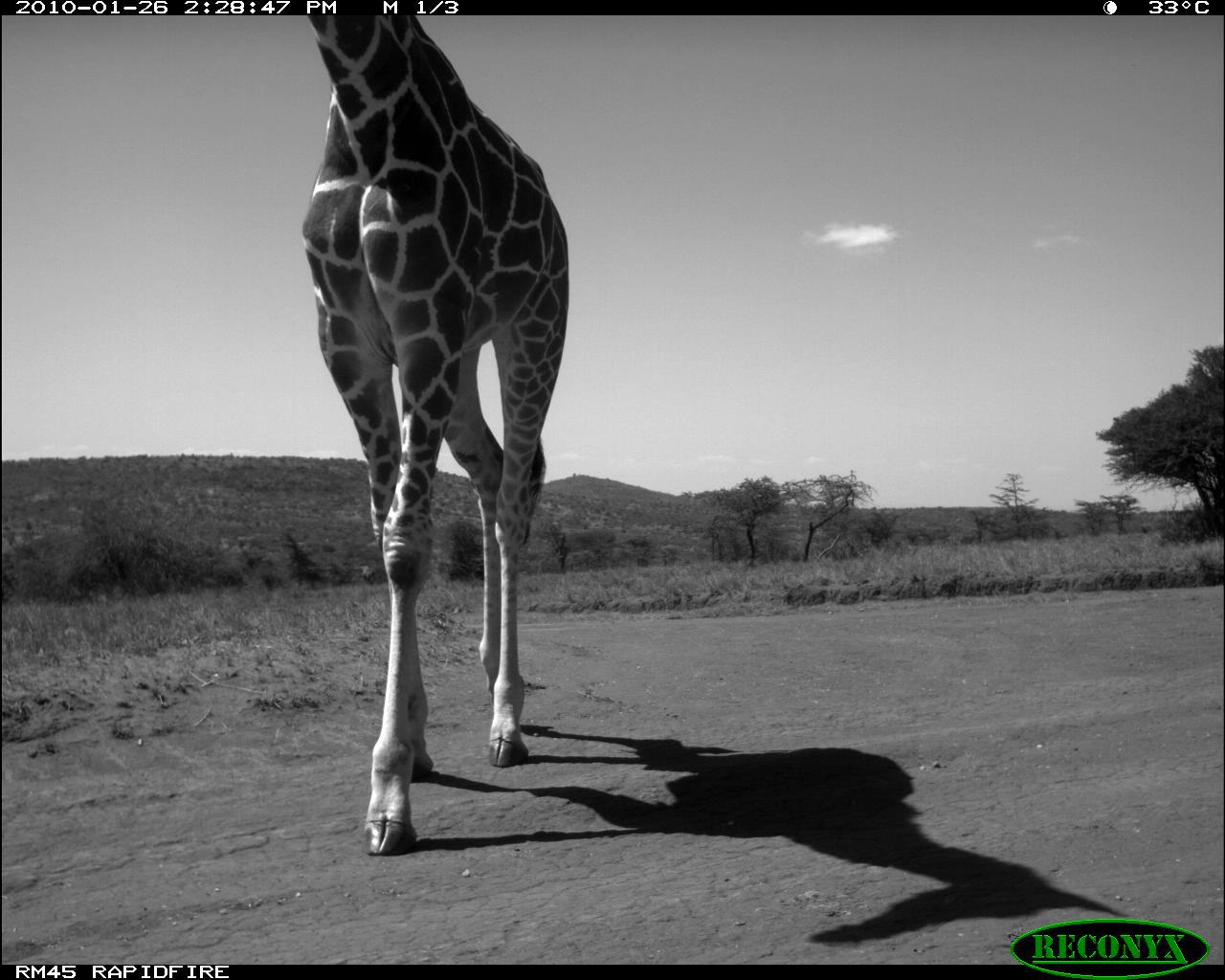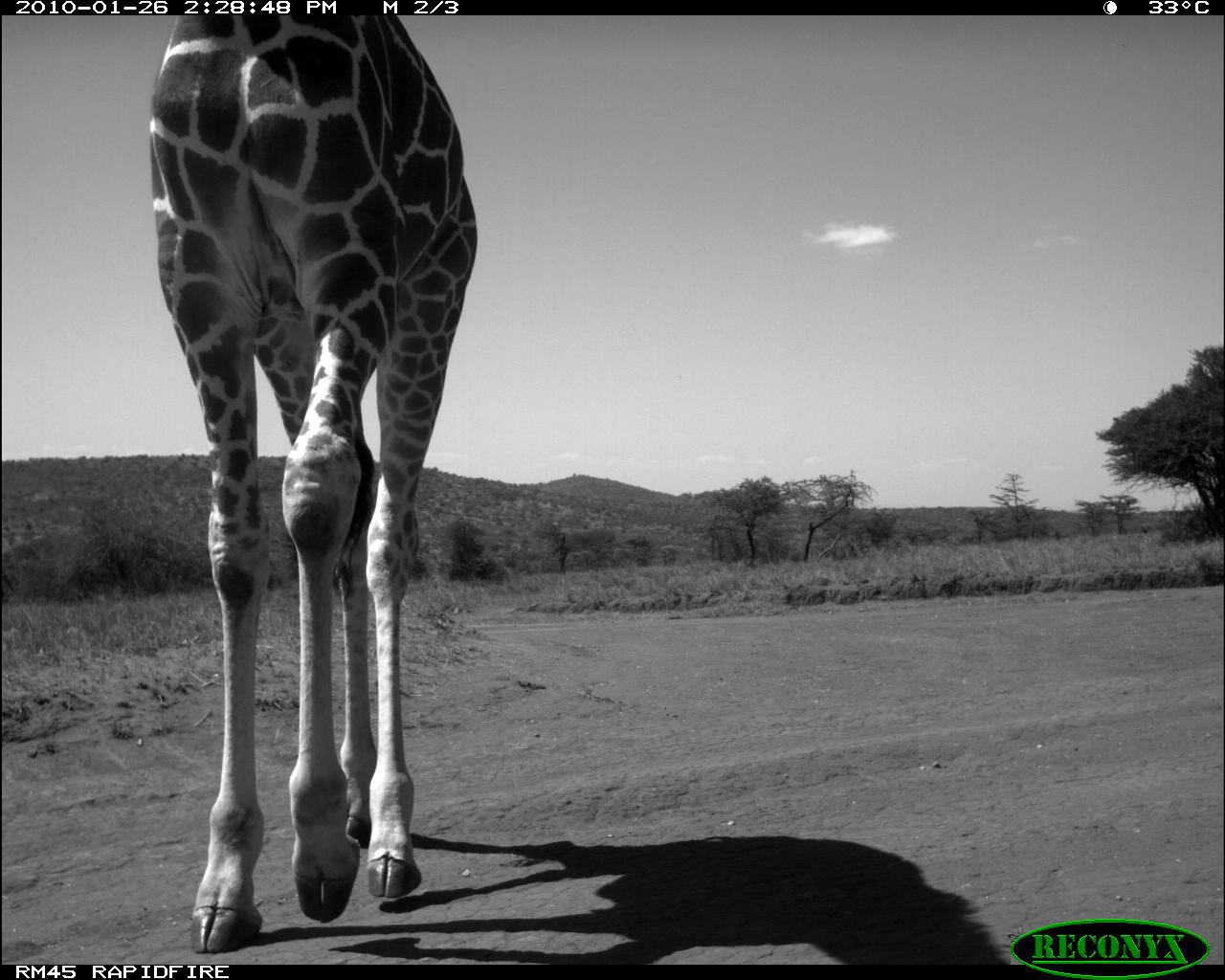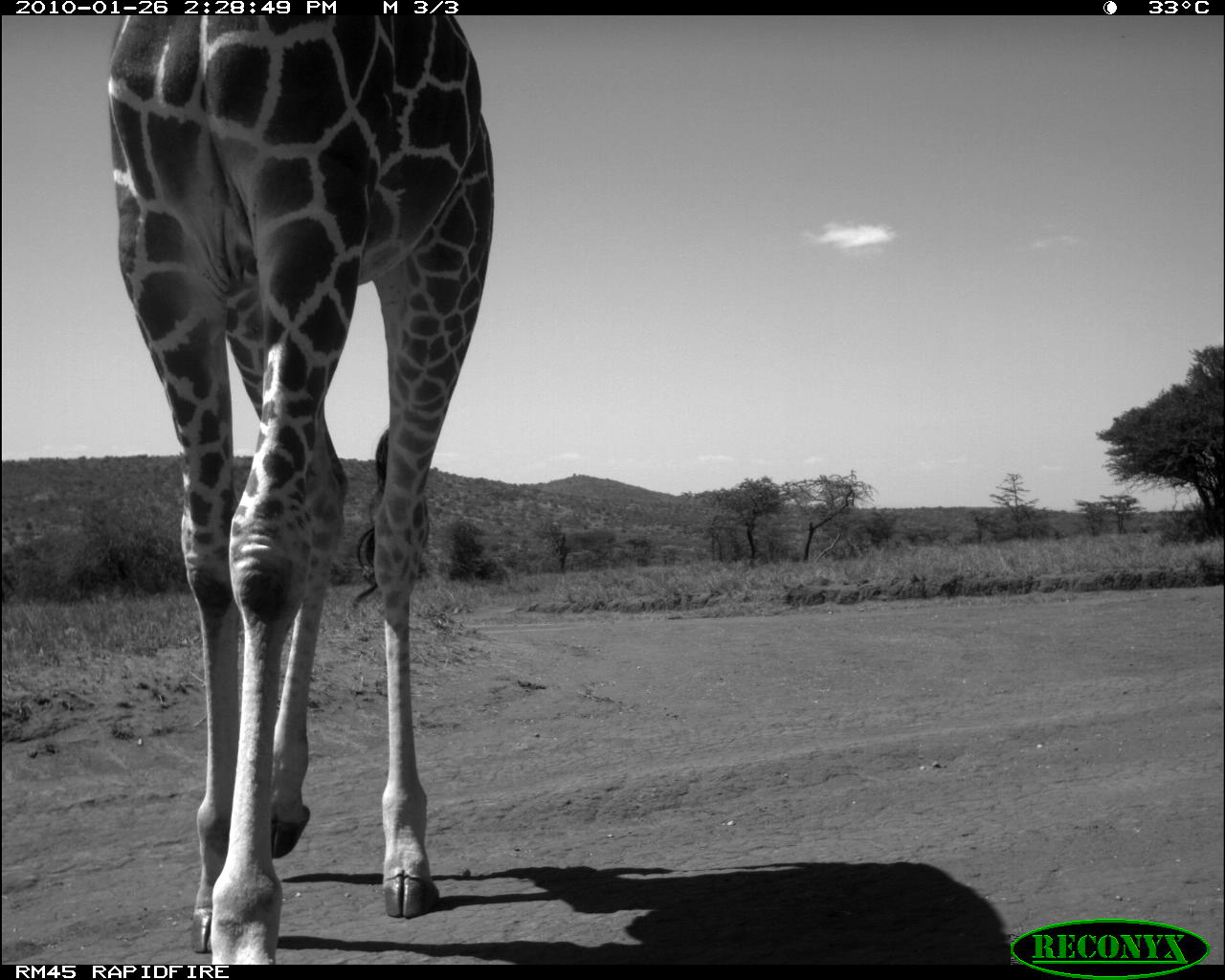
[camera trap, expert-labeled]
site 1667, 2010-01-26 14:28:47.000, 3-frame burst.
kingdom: Animalia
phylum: Chordata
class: Mammalia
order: Artiodactyla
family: Giraffidae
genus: Giraffa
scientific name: Giraffa camelopardalis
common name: giraffe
Giraffa camelopardalis (giraffe), count 1.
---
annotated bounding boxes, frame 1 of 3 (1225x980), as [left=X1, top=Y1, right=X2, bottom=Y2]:
giraffa camelopardalis: [left=300, top=15, right=567, bottom=855]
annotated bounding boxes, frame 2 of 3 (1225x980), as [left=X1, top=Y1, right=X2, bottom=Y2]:
giraffa camelopardalis: [left=142, top=15, right=476, bottom=952]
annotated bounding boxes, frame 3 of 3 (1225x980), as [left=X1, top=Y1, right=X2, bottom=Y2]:
giraffa camelopardalis: [left=98, top=15, right=496, bottom=965]